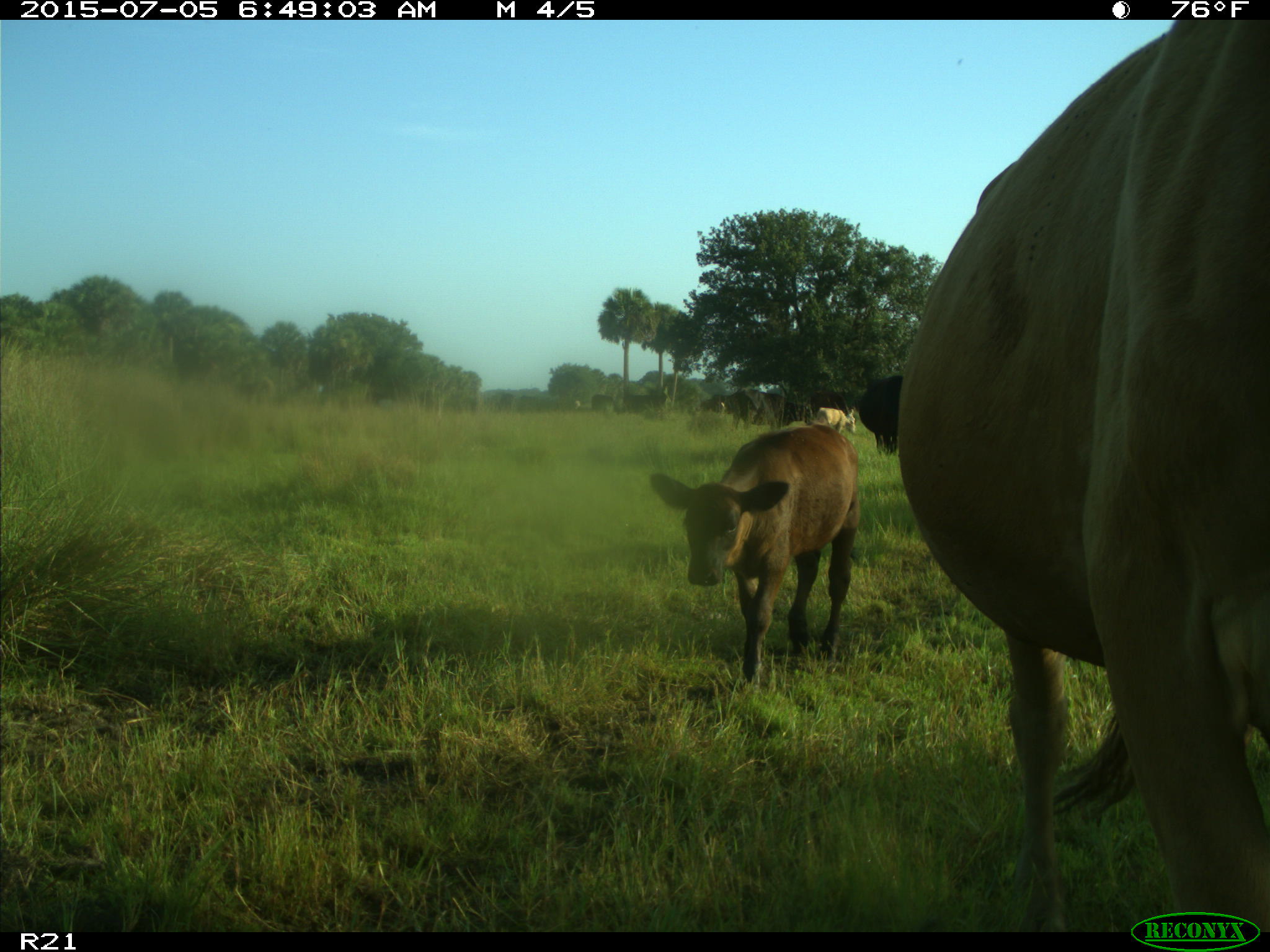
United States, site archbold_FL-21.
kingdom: Animalia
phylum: Chordata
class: Mammalia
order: Artiodactyla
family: Bovidae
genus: Bos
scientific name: Bos taurus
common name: domestic cow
Bos taurus (domestic cow).